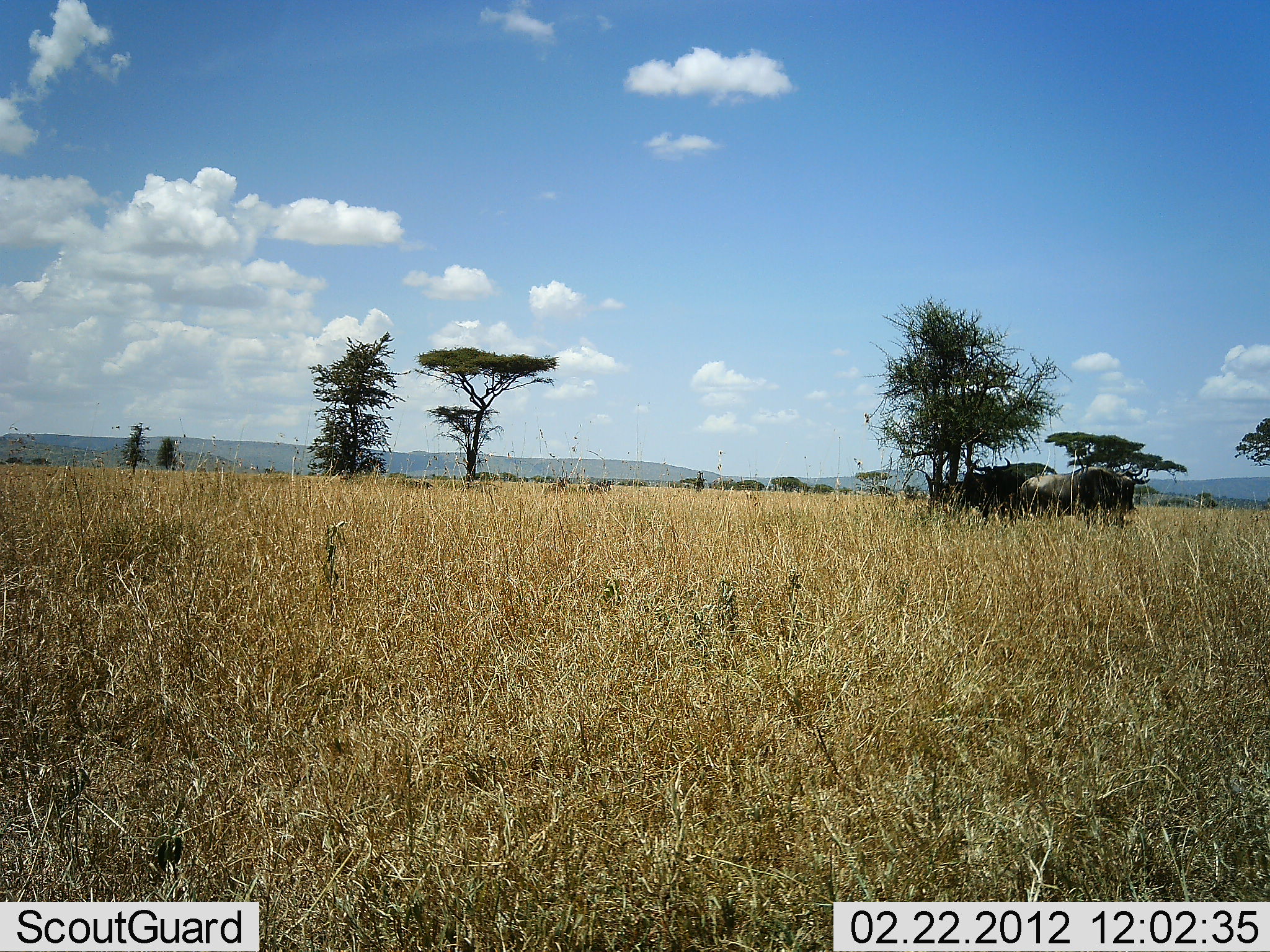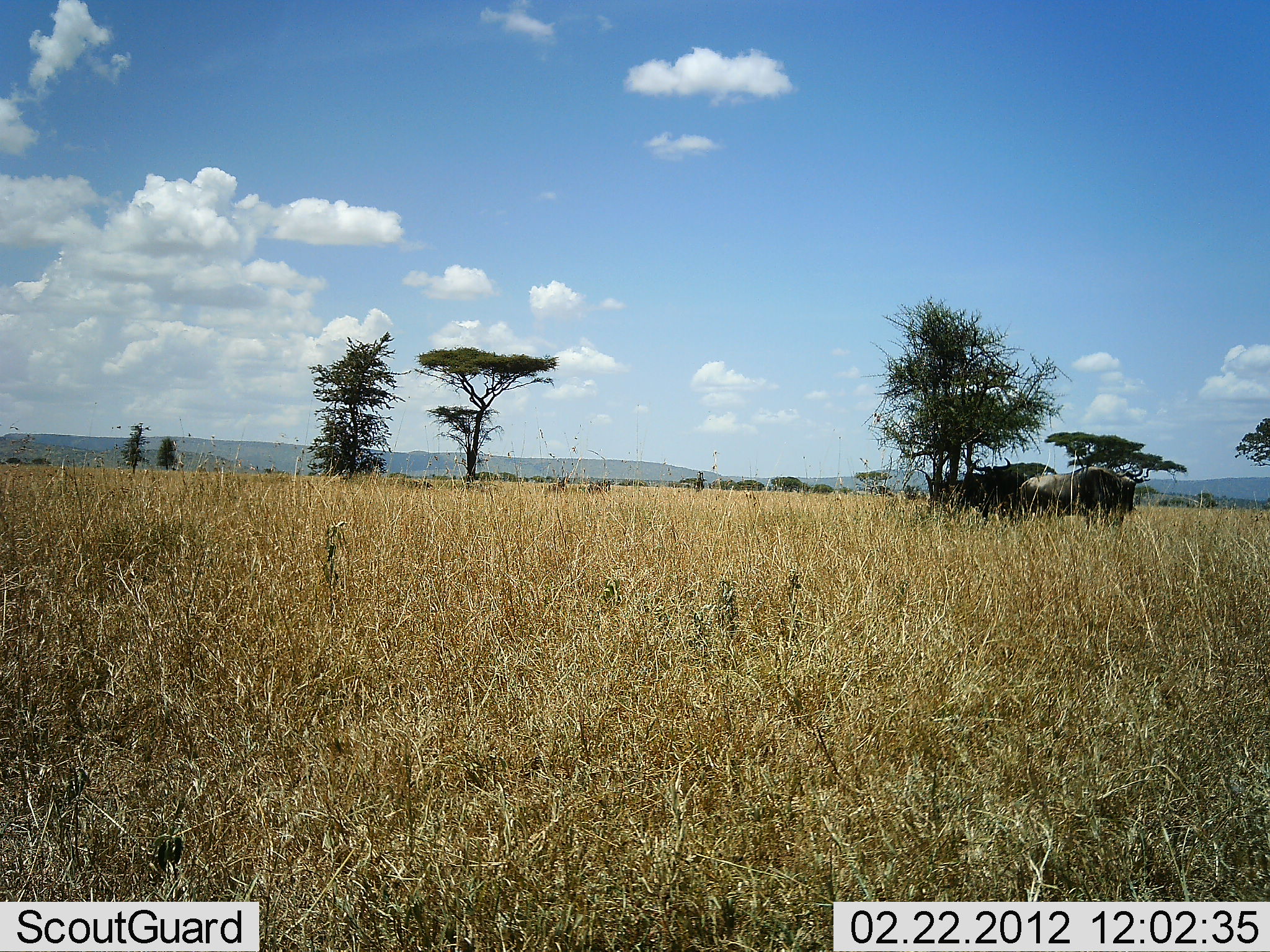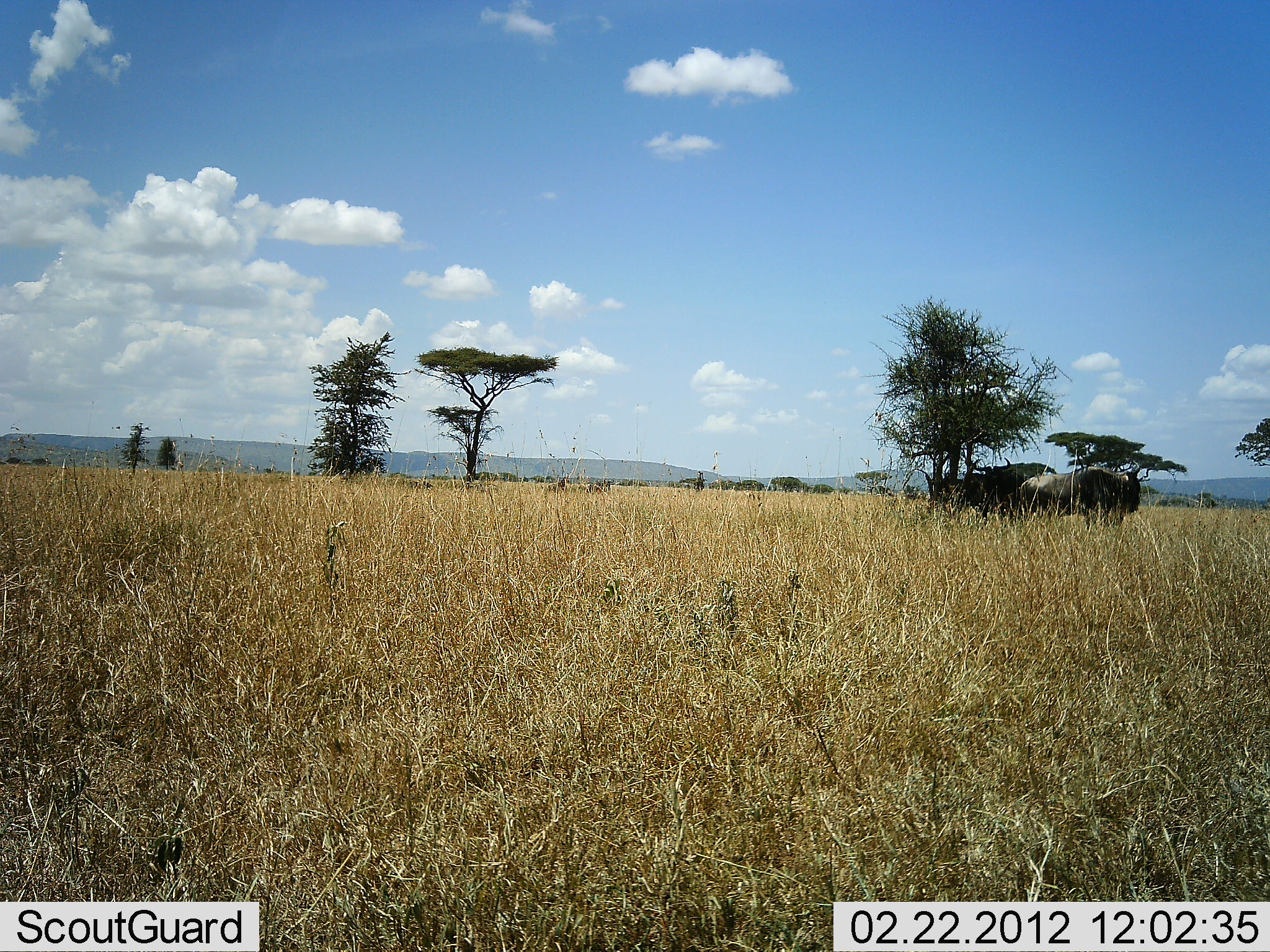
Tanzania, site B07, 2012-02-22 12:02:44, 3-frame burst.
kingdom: Animalia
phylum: Chordata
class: Mammalia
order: Artiodactyla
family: Bovidae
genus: Connochaetes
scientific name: Connochaetes taurinus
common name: blue wildebeest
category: wildebeest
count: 3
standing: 78%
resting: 6%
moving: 6%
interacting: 0%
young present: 0%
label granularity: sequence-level